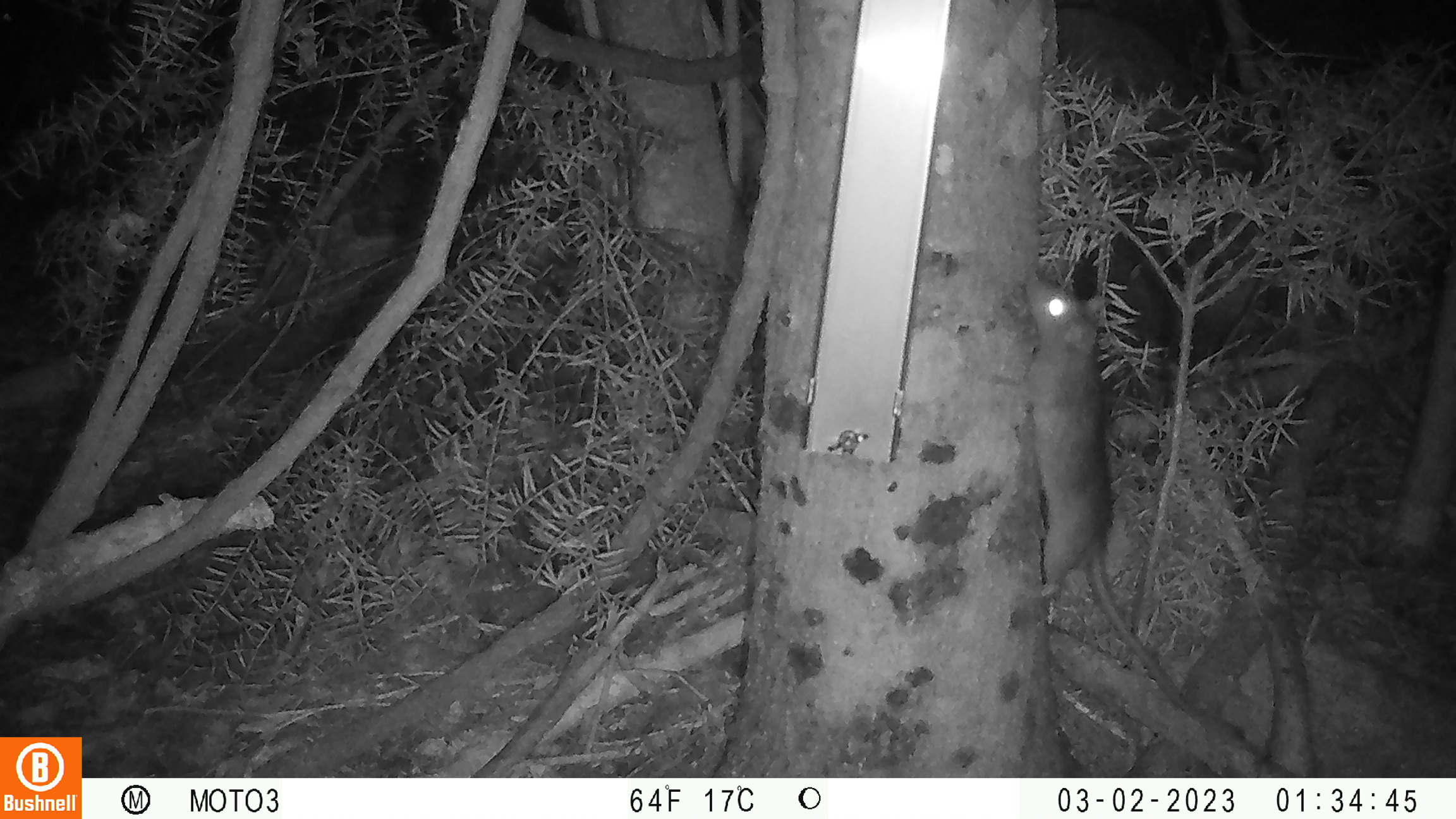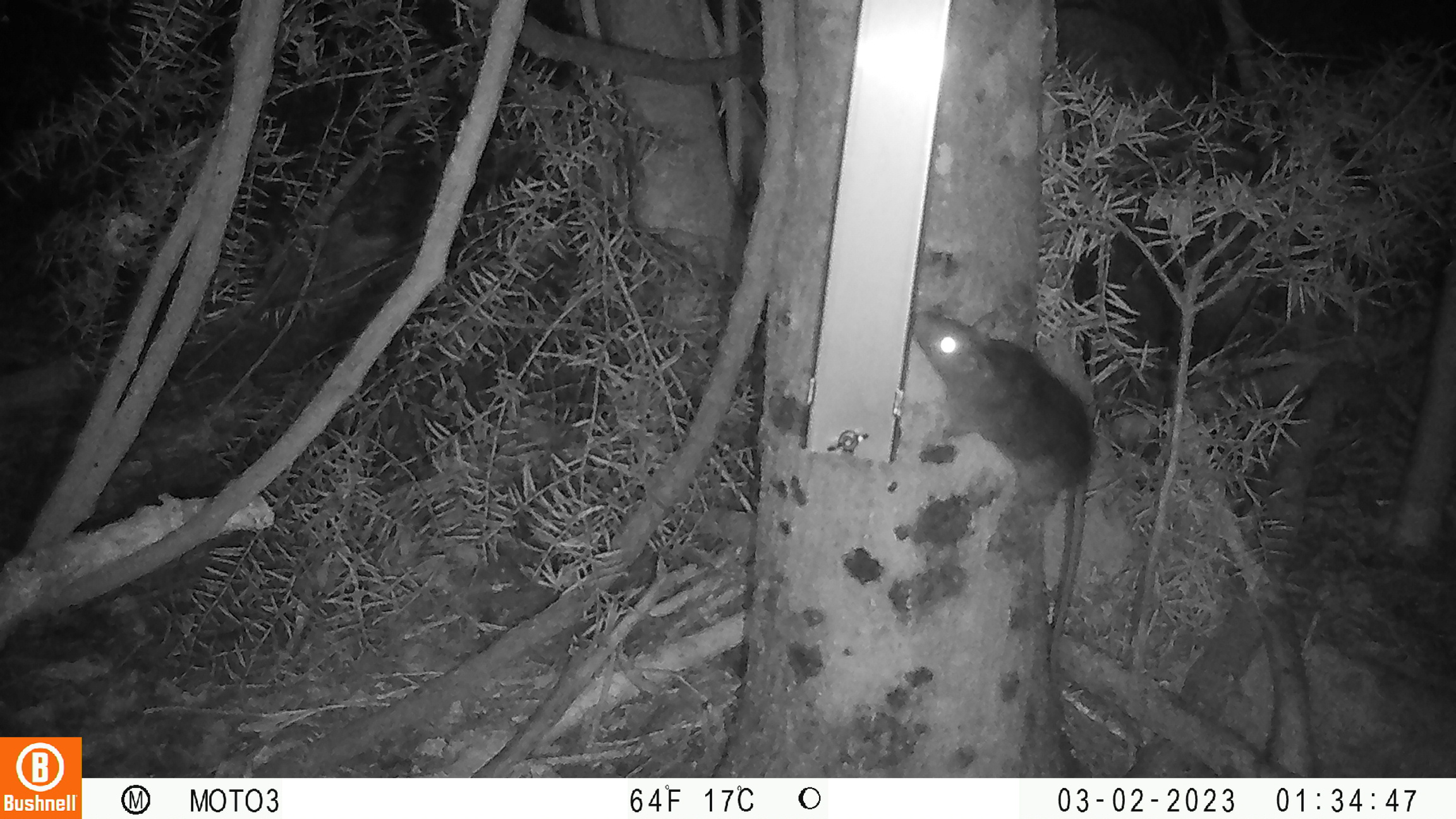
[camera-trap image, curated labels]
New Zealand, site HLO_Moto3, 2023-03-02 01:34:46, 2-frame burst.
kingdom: Animalia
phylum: Chordata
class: Mammalia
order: Rodentia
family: Muridae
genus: Rattus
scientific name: Rattus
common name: rat